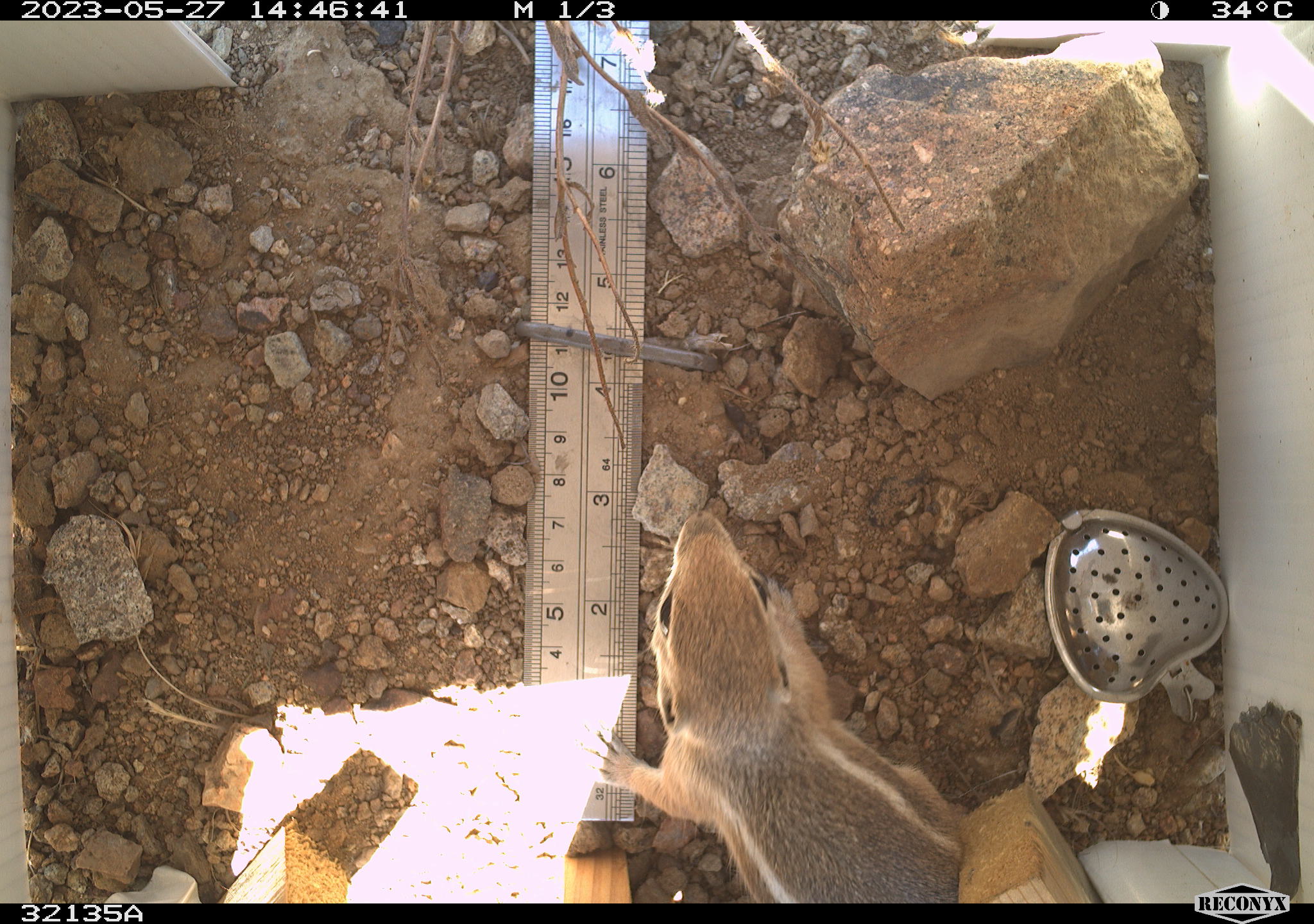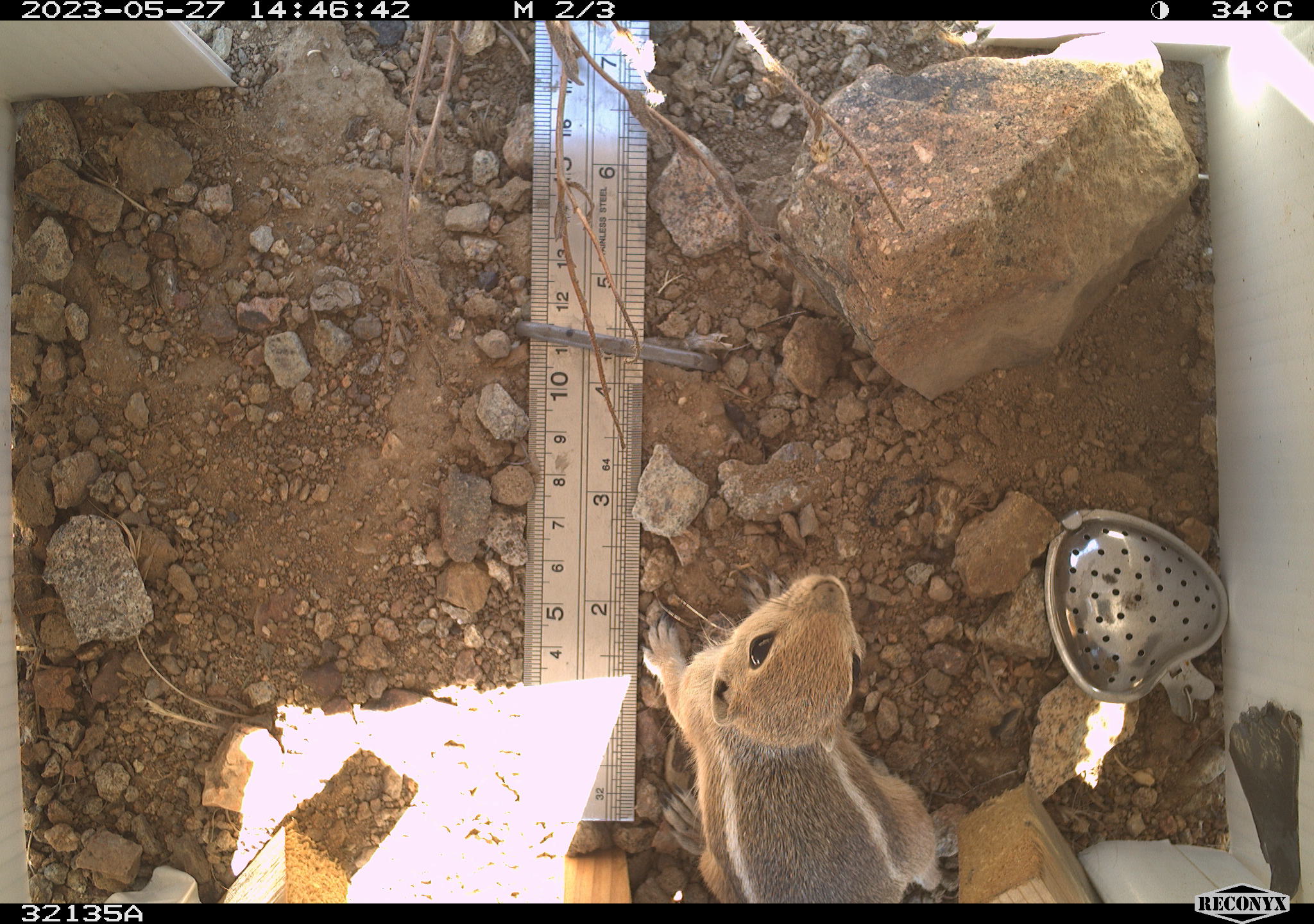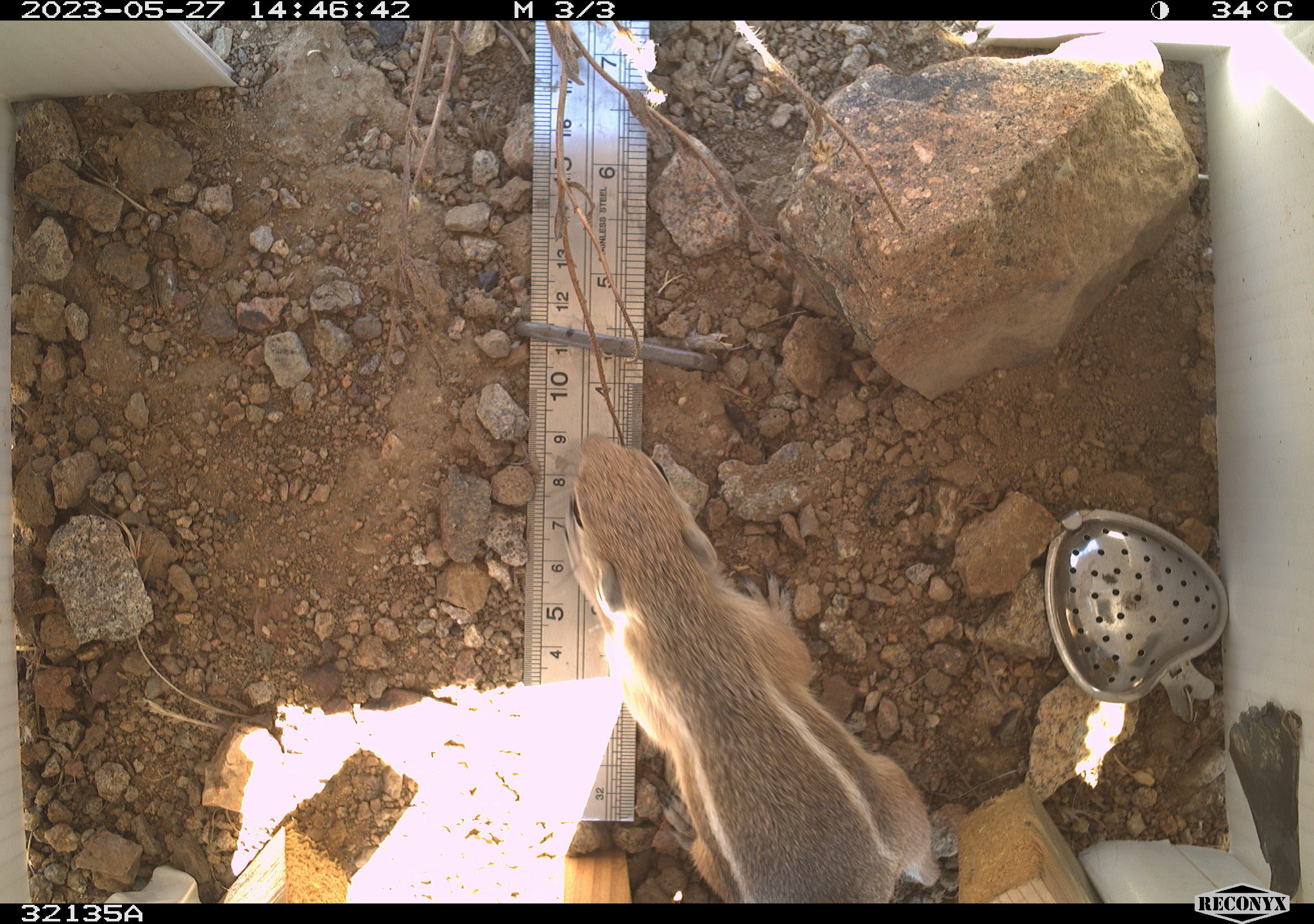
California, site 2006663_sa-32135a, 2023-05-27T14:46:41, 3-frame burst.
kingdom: Animalia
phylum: Chordata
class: Mammalia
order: Rodentia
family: Sciuridae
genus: Ammospermophilus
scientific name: Ammospermophilus leucurus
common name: white-tailed antelope squirrel